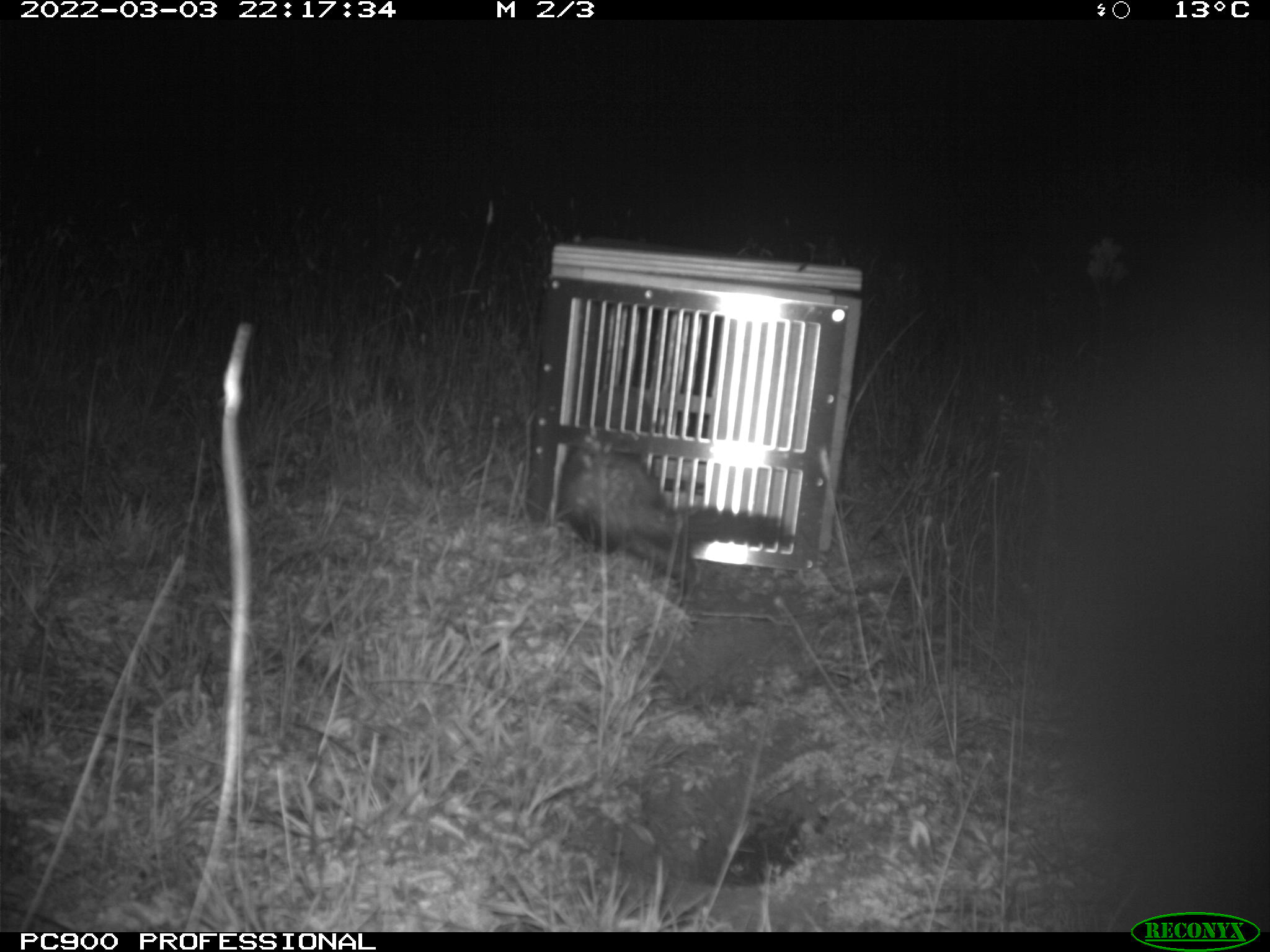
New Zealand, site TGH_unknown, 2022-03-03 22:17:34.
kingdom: Animalia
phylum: Chordata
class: Mammalia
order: Carnivora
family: Mustelidae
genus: Mustela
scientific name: Mustela furo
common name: ferret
Ferret (Mustela furo).